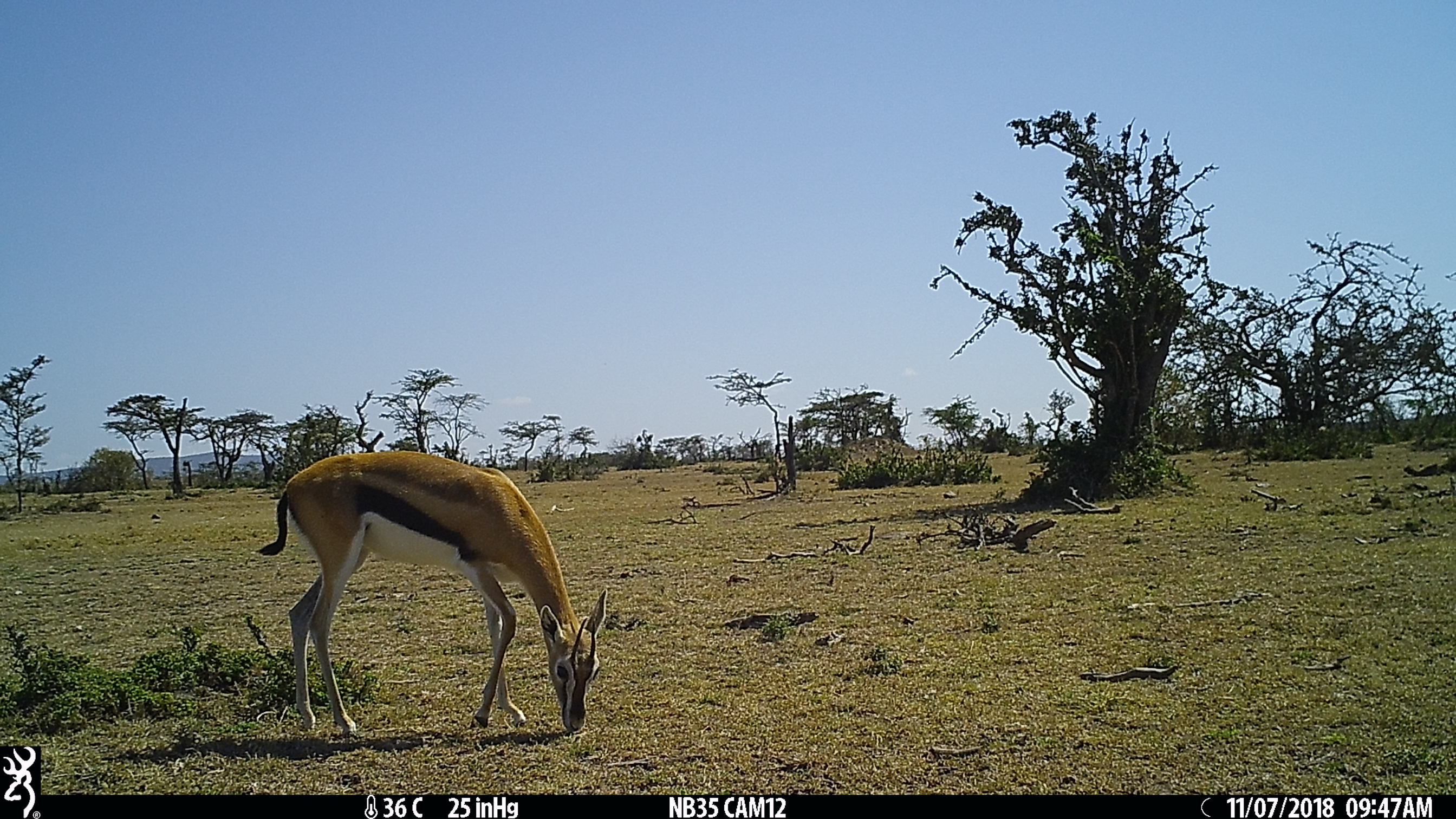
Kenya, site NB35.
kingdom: Animalia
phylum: Chordata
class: Mammalia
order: Artiodactyla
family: Bovidae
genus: Eudorcas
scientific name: Eudorcas thomsonii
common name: thomon's gazelle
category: gazelle thomsons